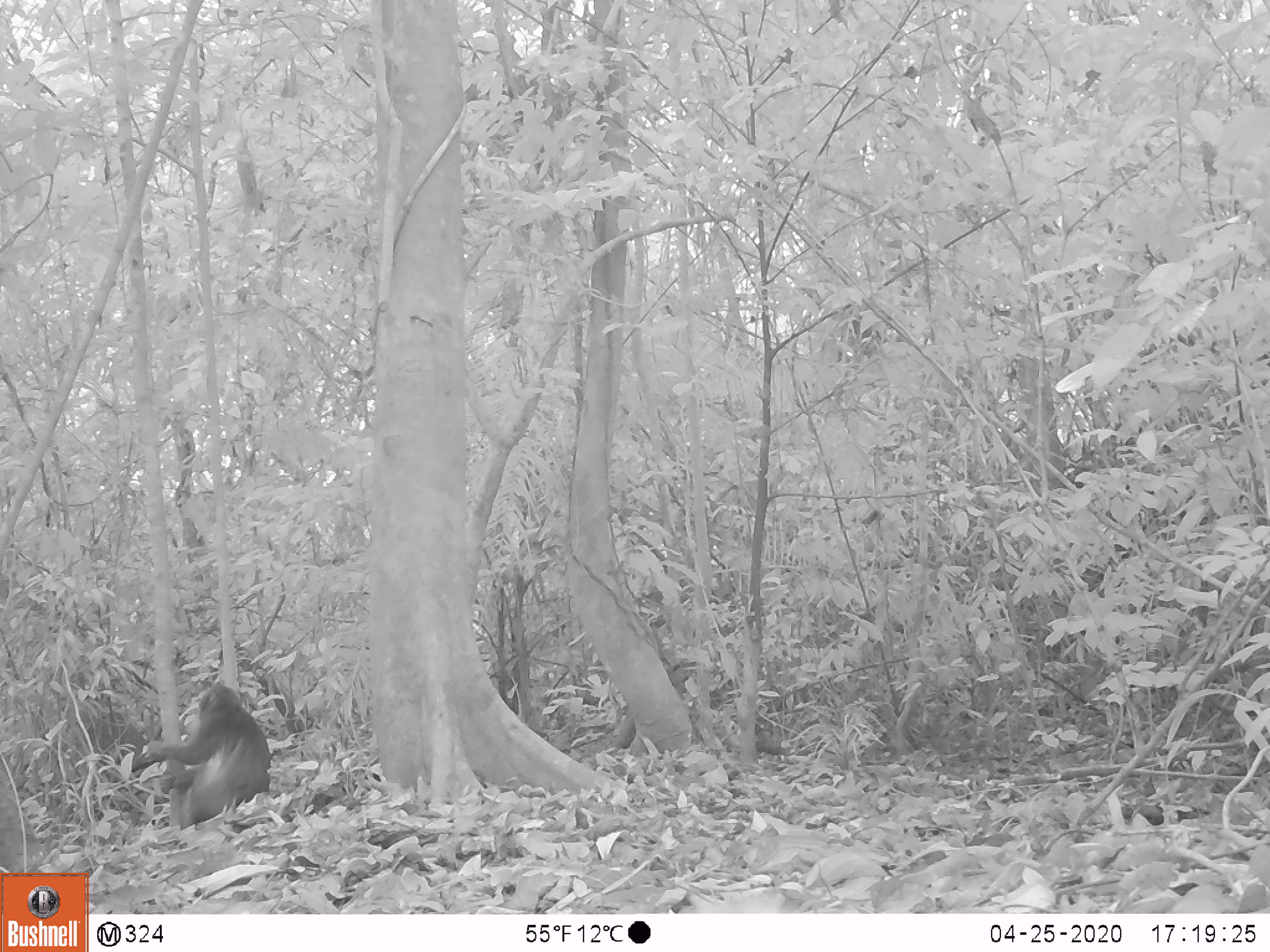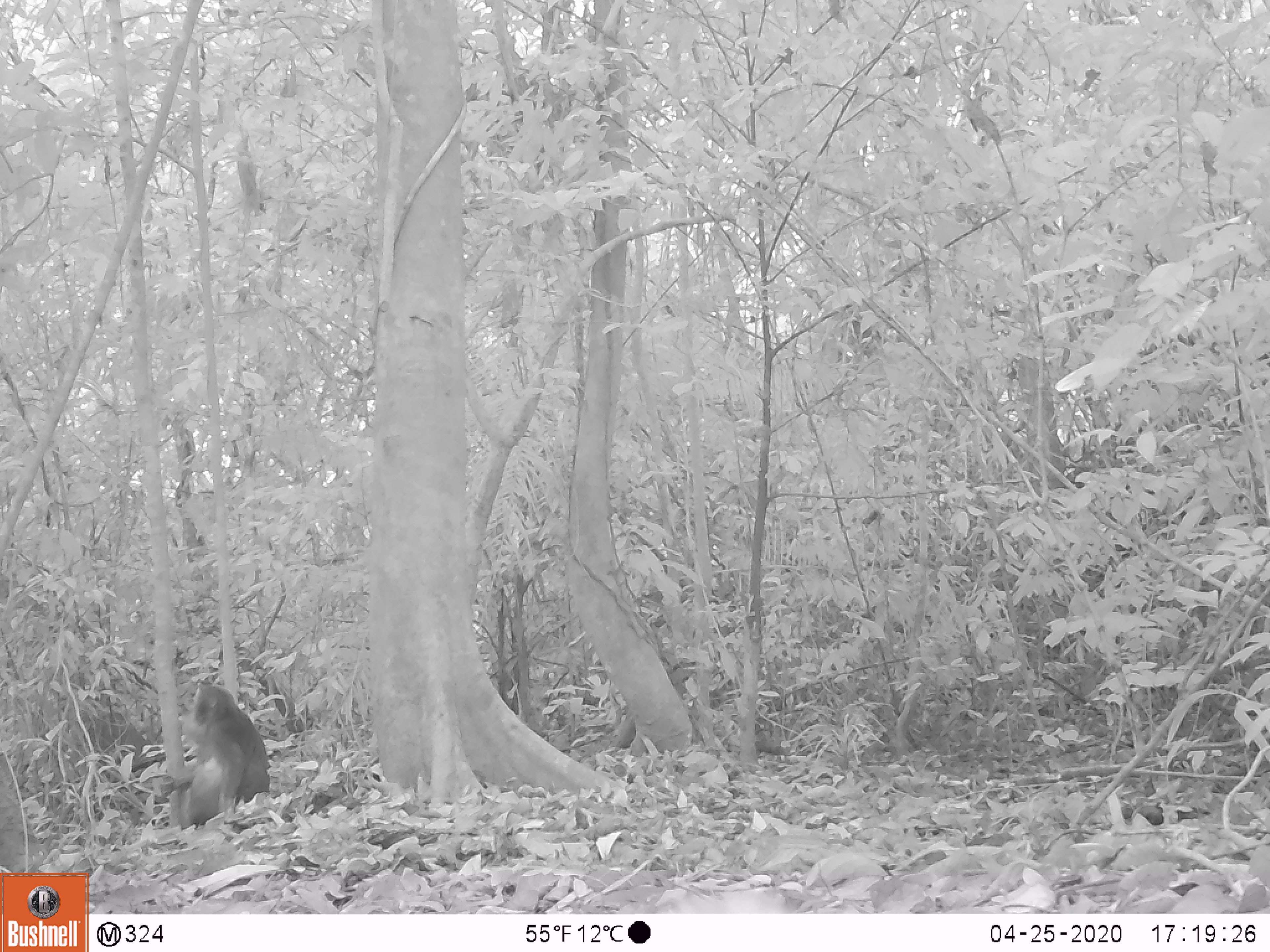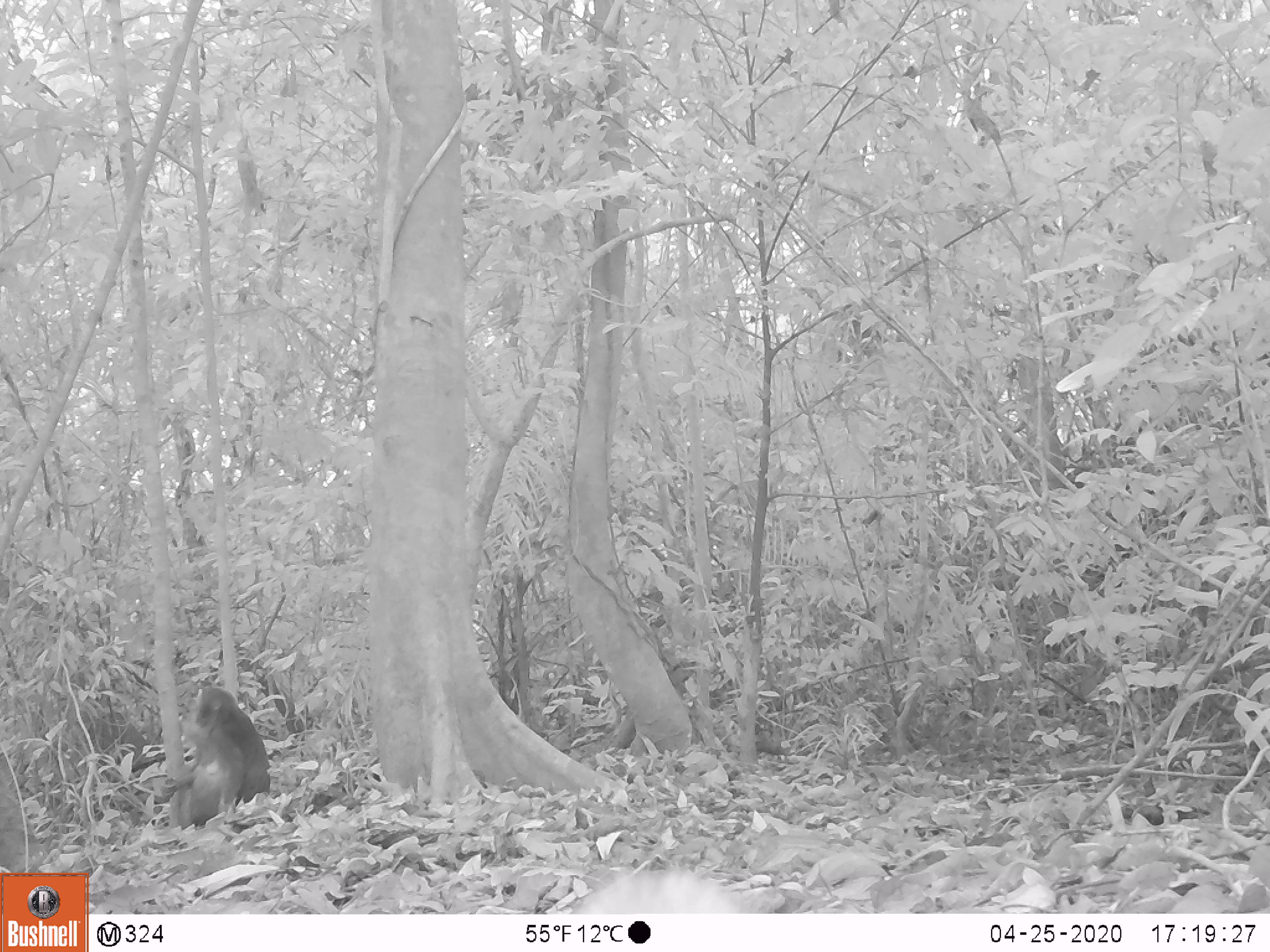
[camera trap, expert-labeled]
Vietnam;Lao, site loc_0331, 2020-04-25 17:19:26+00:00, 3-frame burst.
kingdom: Animalia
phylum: Chordata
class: Mammalia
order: Primates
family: Cercopithecidae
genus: Macaca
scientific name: Macaca arctoides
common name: stump-tailed macaque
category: stump tailed macaque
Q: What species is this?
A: Stump tailed macaque (stump-tailed macaque) (Macaca arctoides).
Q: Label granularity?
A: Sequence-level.